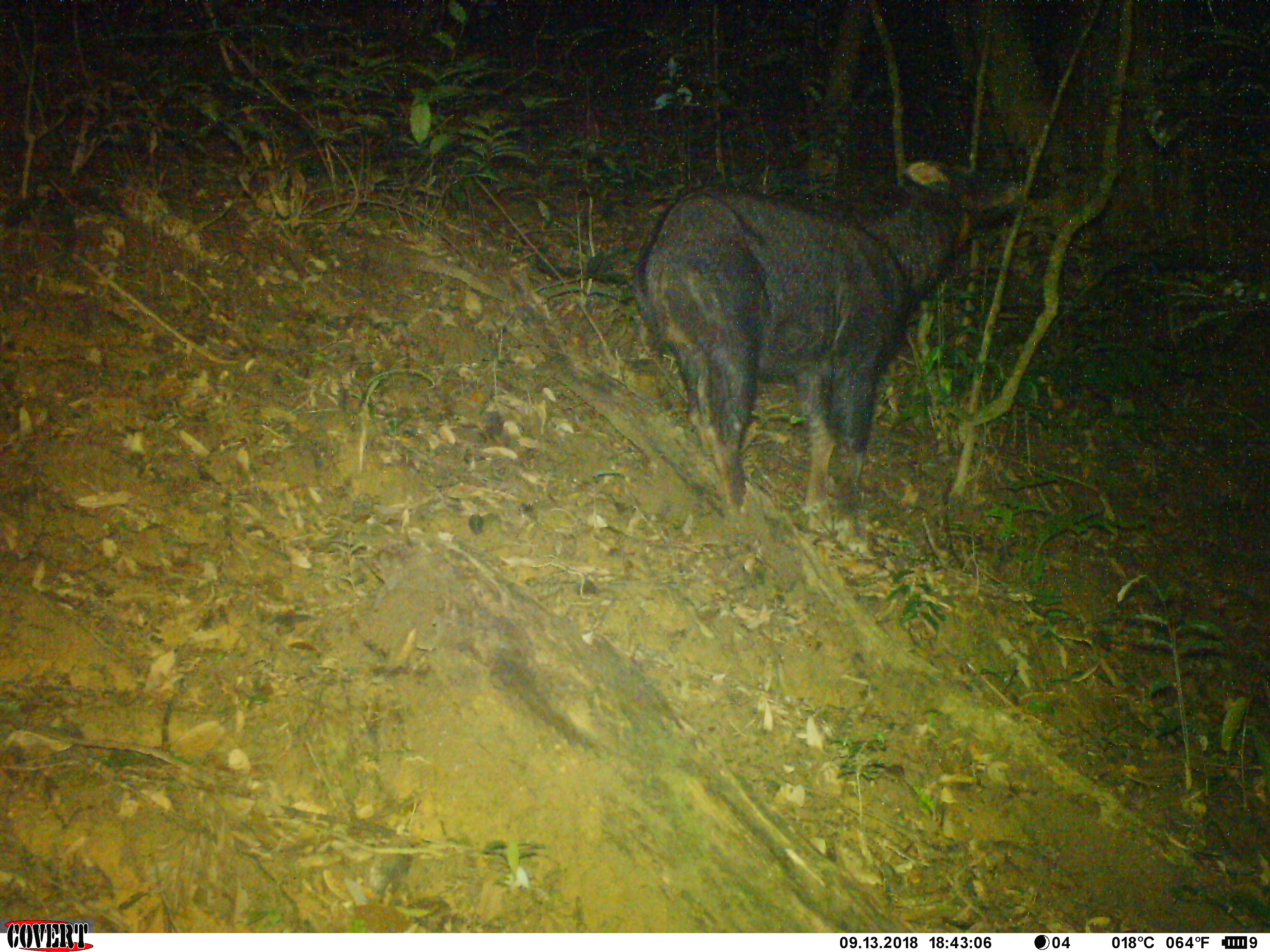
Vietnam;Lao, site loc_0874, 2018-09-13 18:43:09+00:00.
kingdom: Animalia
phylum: Chordata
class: Mammalia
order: Artiodactyla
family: Bovidae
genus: Capricornis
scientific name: Capricornis sumatraensis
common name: chinese serow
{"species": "chinese serow (Capricornis sumatraensis)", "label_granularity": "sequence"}